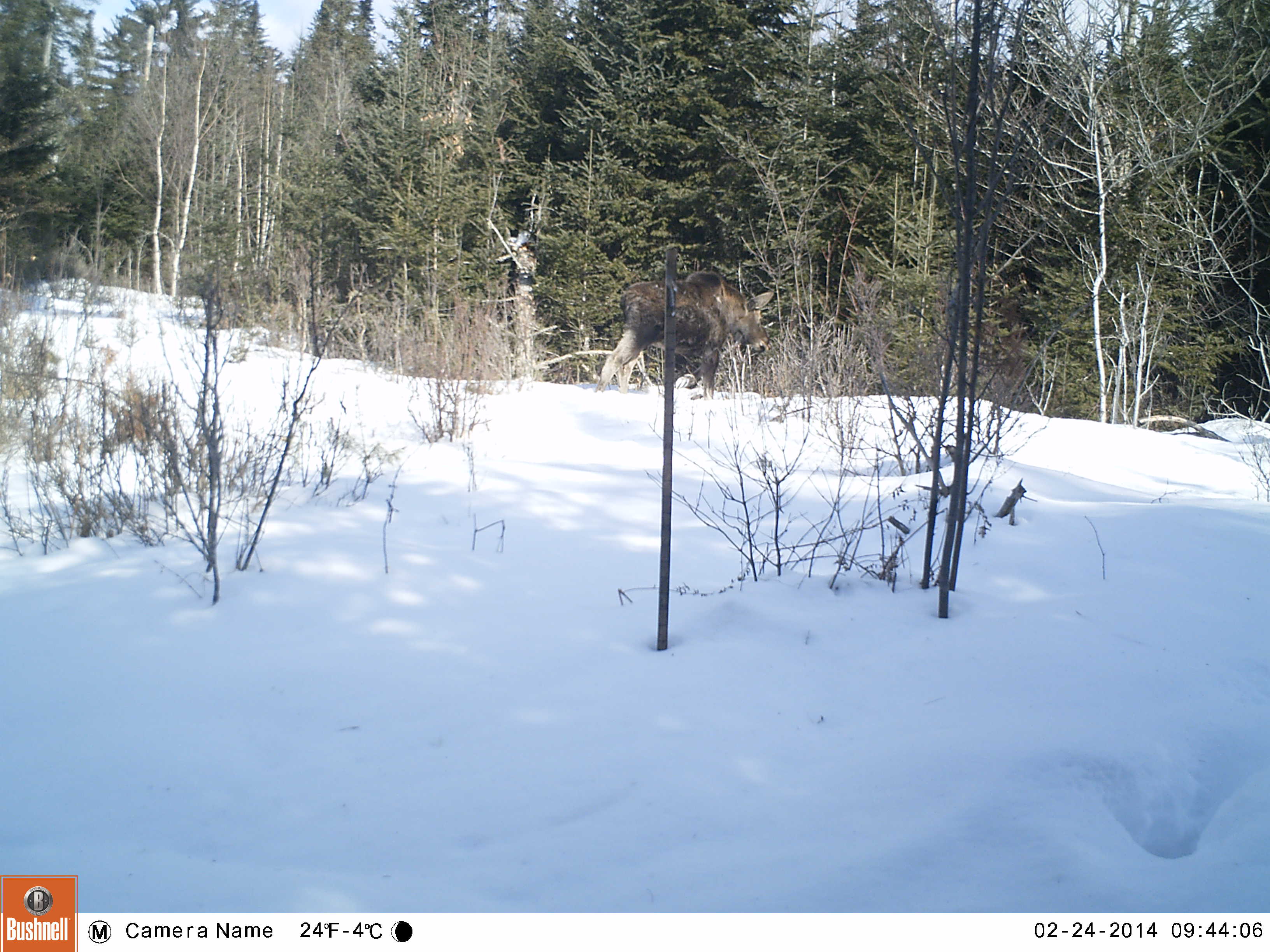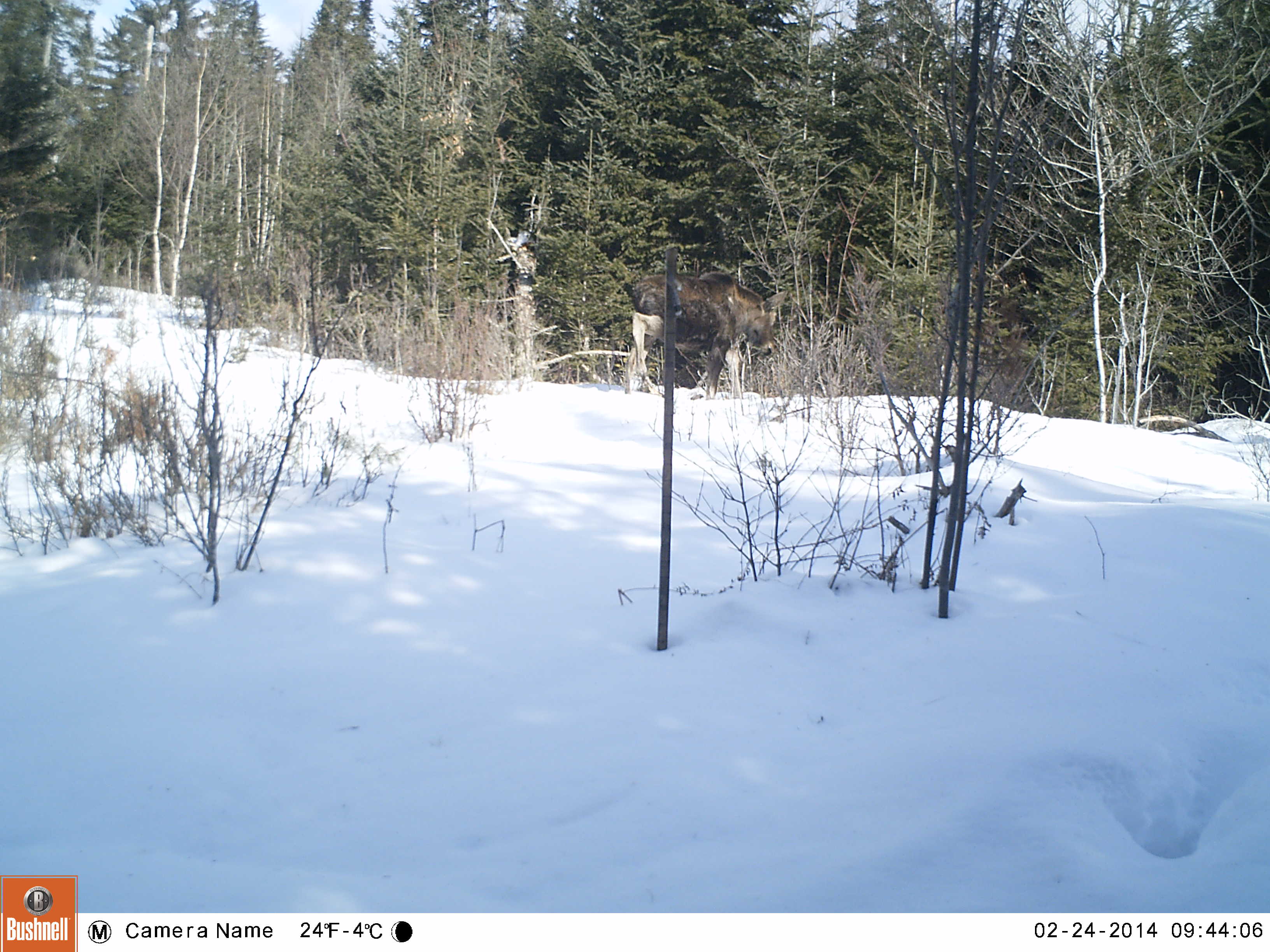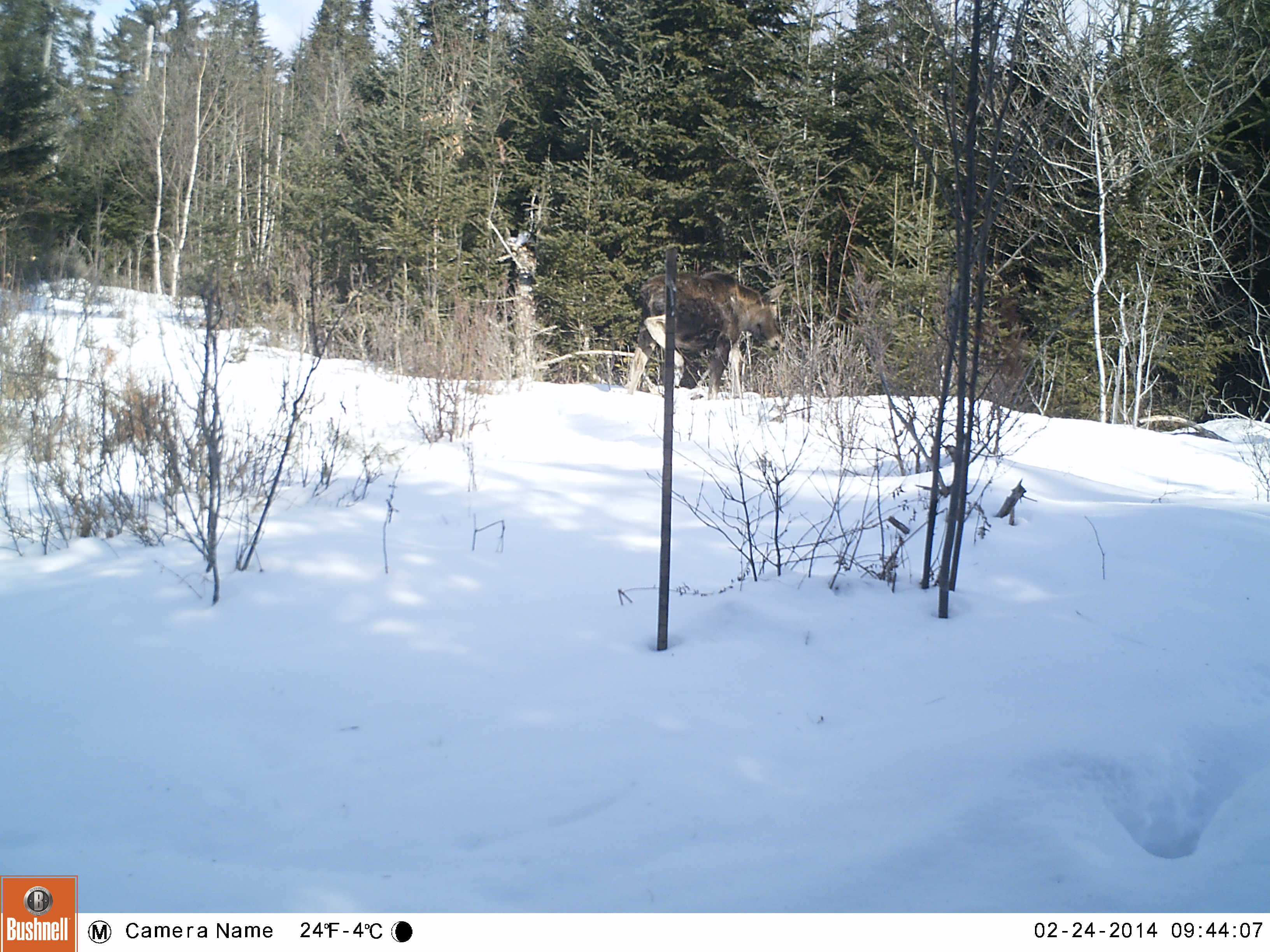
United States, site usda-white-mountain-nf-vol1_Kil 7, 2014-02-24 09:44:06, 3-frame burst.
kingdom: Animalia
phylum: Chordata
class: Mammalia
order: Artiodactyla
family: Cervidae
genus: Alces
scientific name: Alces alces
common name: moose